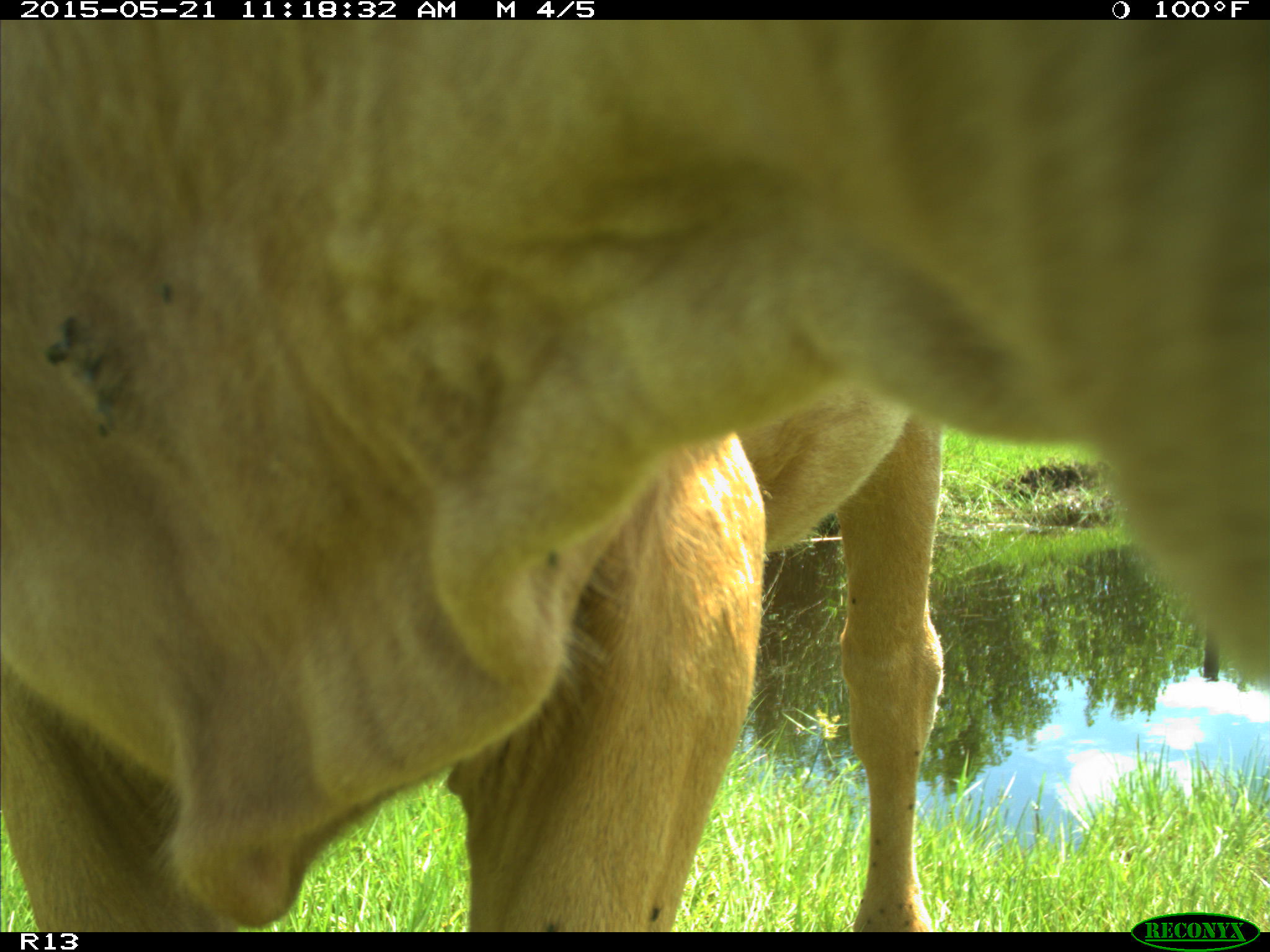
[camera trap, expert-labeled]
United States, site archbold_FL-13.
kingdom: Animalia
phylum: Chordata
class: Mammalia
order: Artiodactyla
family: Bovidae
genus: Bos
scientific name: Bos taurus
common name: domestic cow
Bos taurus (domestic cow).